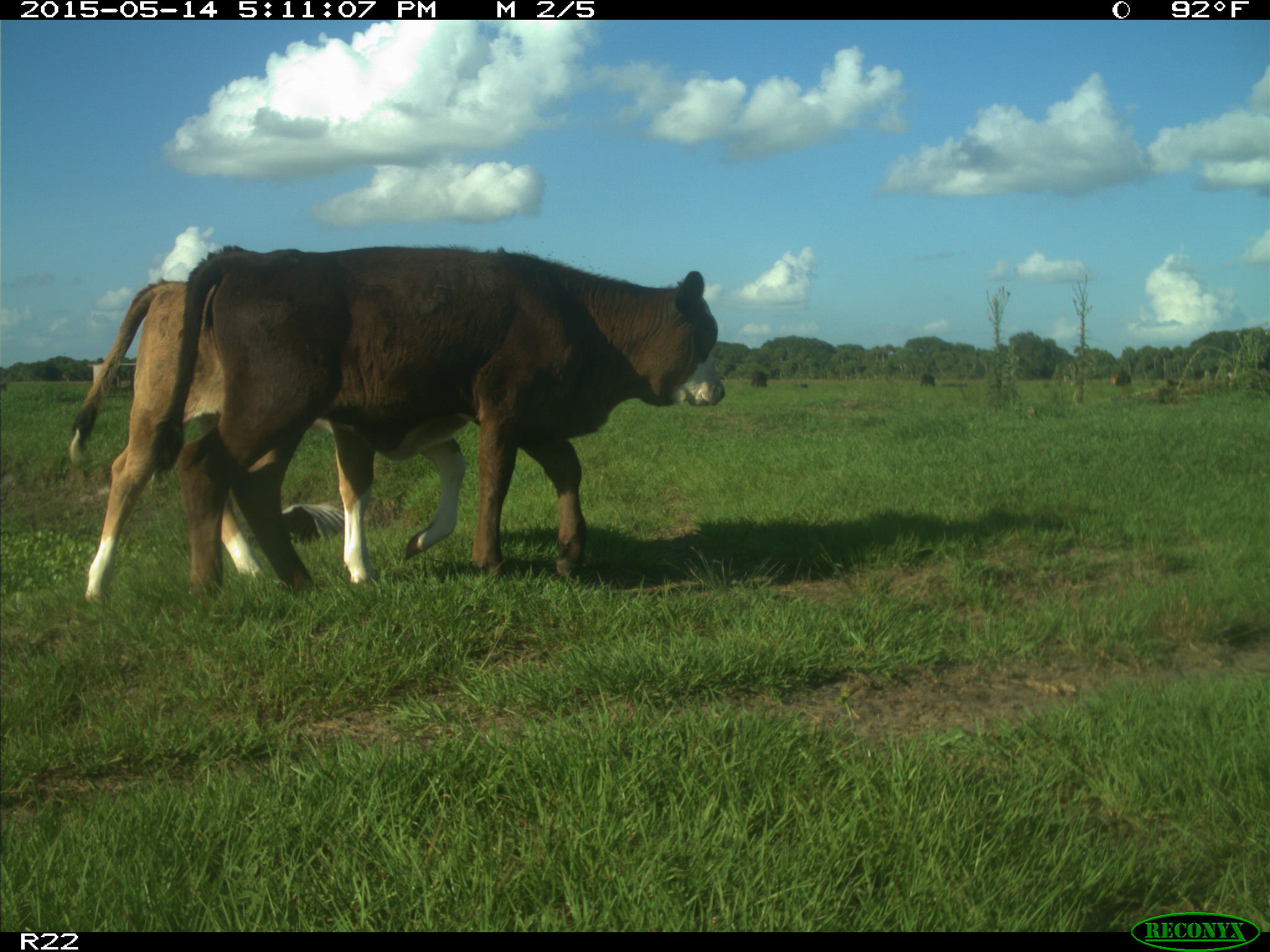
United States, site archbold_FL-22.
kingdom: Animalia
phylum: Chordata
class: Mammalia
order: Artiodactyla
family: Bovidae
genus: Bos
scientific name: Bos taurus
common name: domestic cow